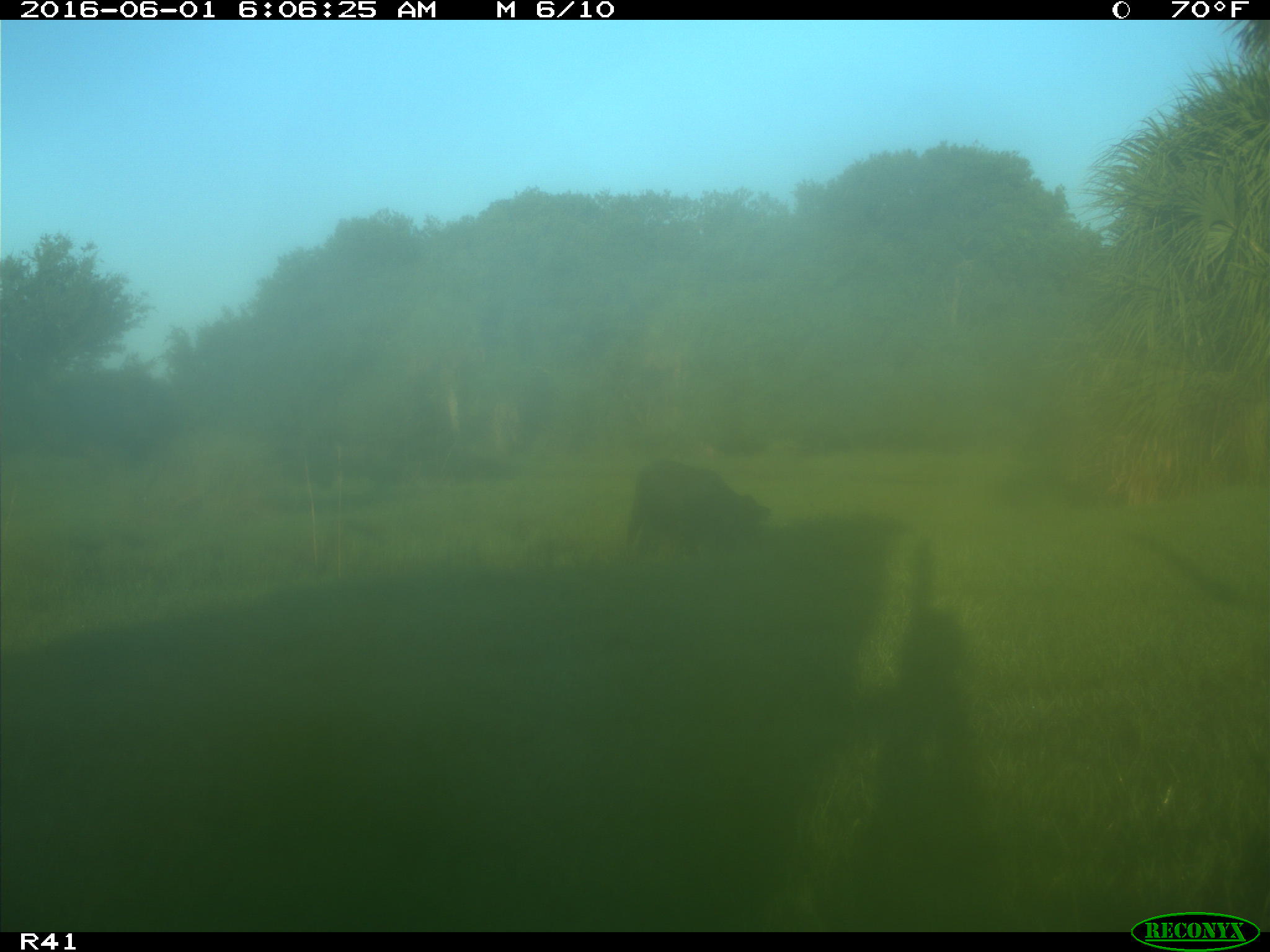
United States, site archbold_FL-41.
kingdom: Animalia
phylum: Chordata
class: Mammalia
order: Artiodactyla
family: Bovidae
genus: Bos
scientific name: Bos taurus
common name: domestic cow